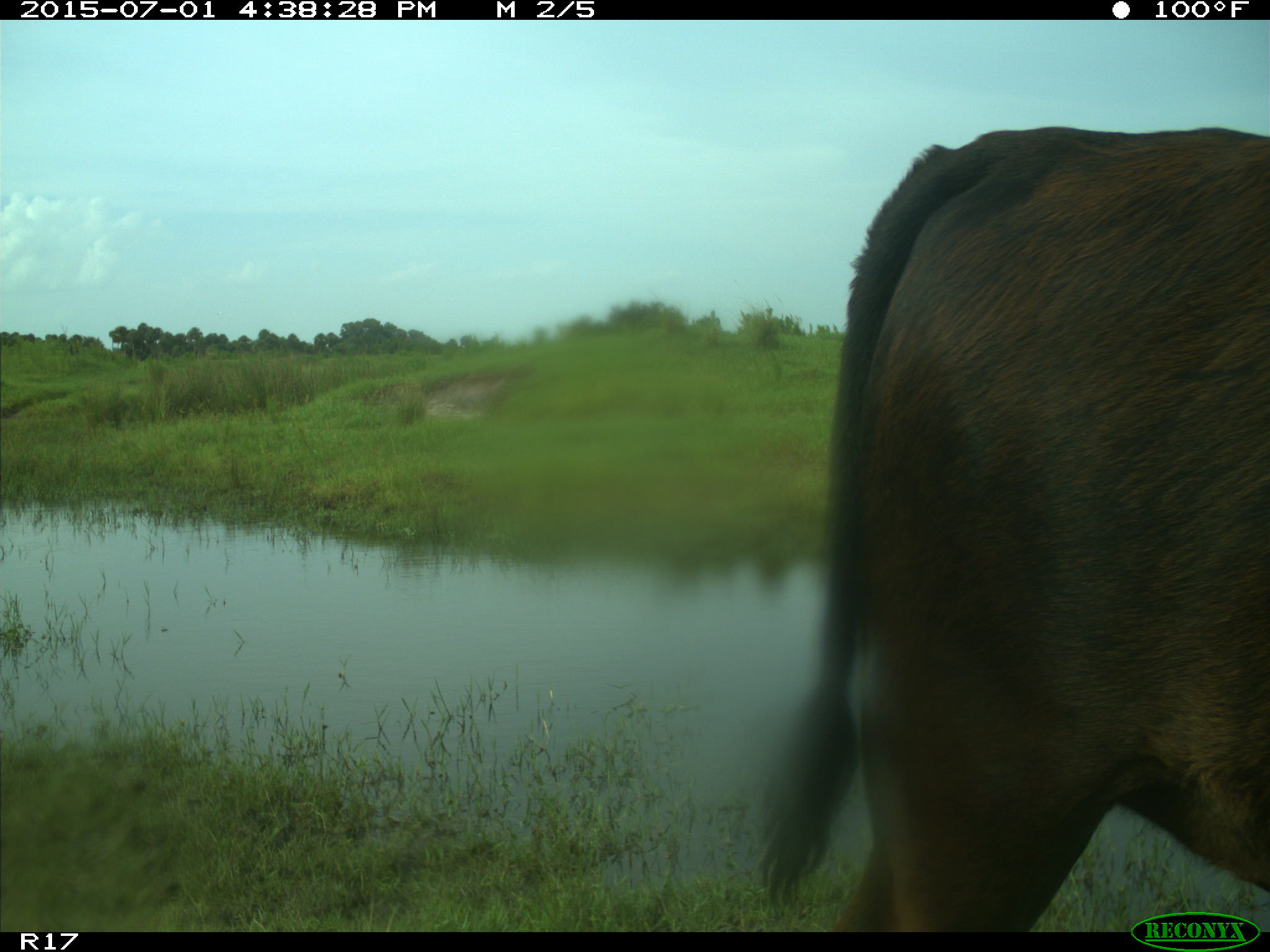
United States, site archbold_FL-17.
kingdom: Animalia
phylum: Chordata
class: Mammalia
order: Artiodactyla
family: Bovidae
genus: Bos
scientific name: Bos taurus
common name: domestic cow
Bos taurus (domestic cow).